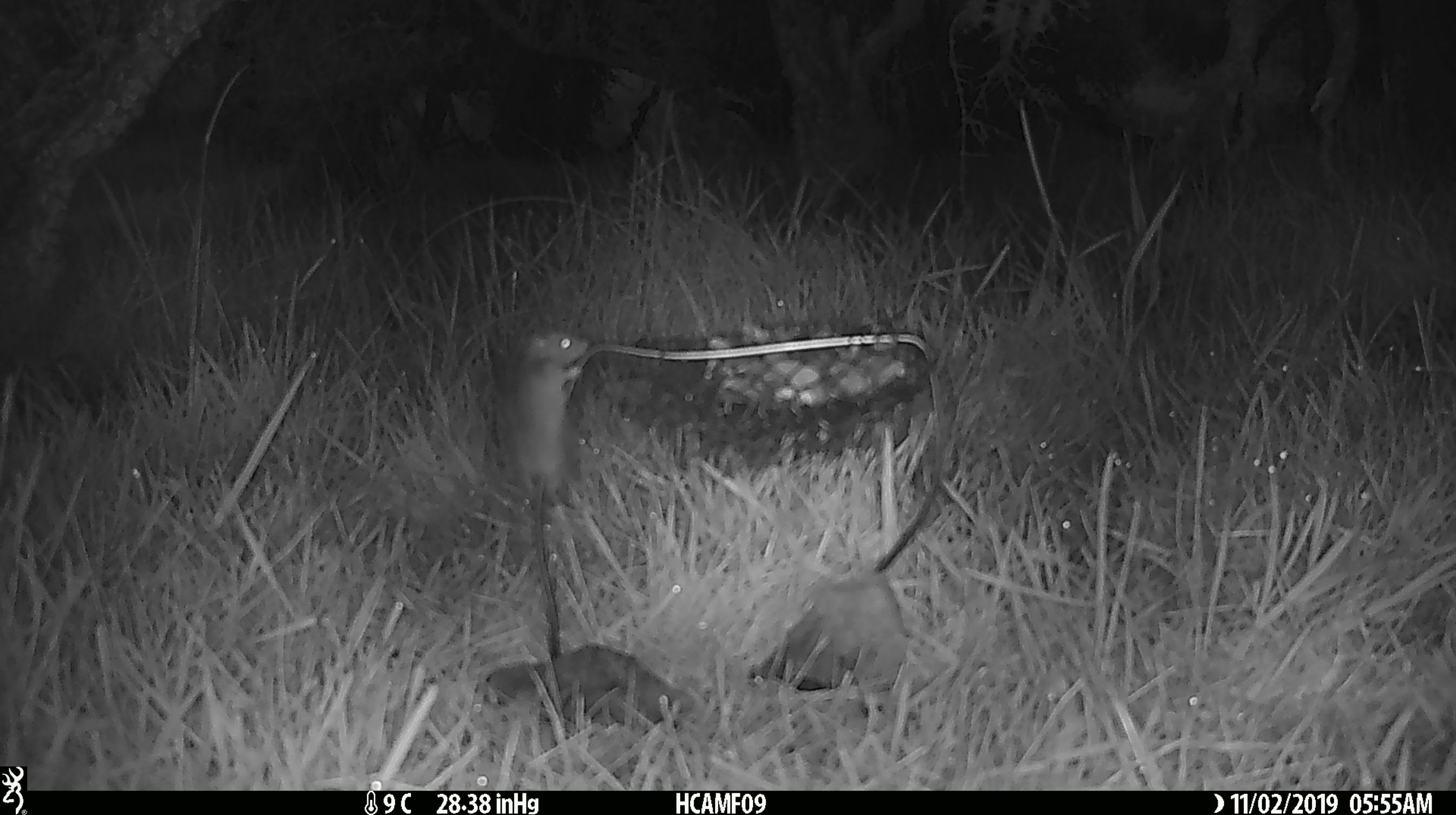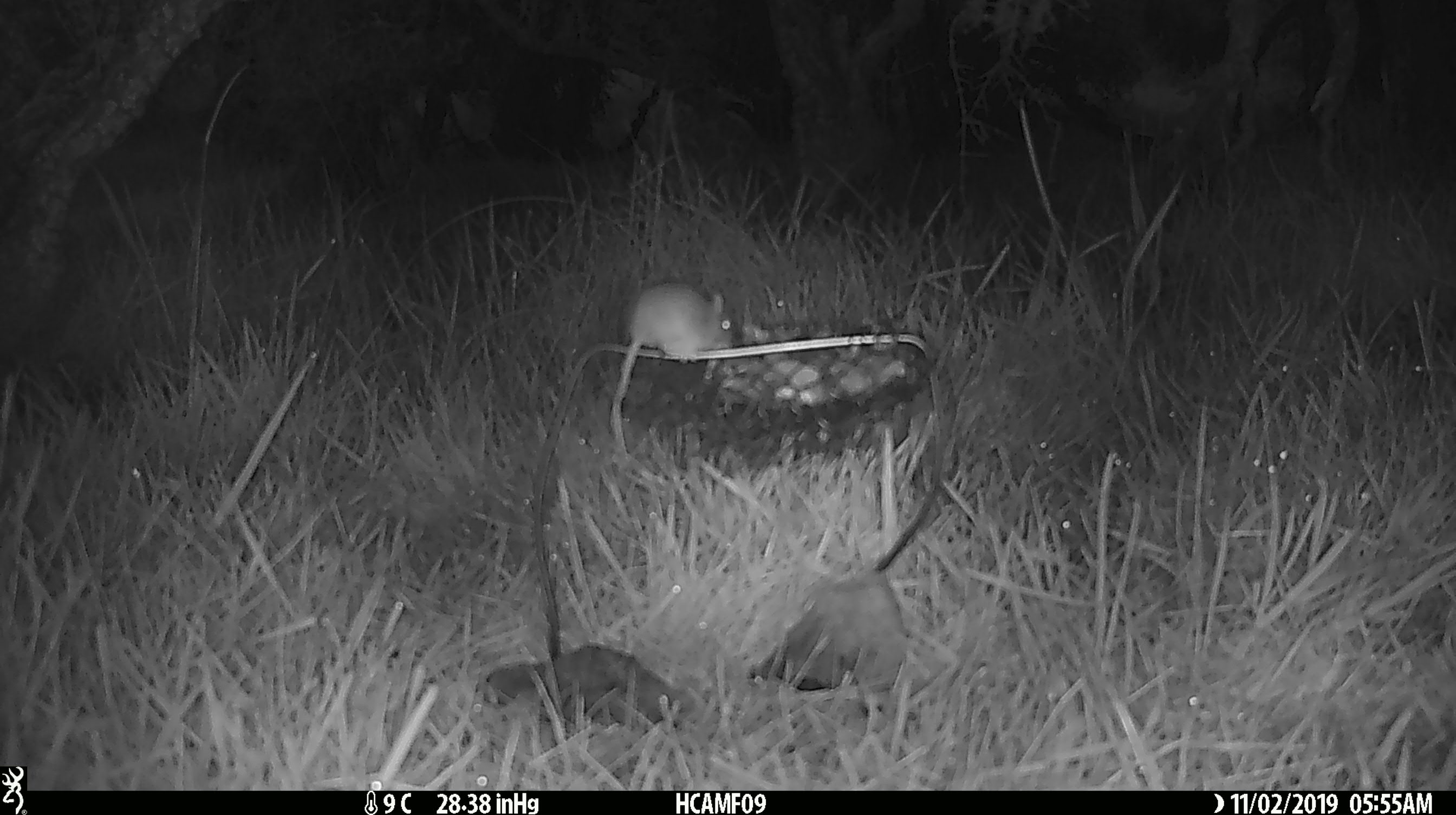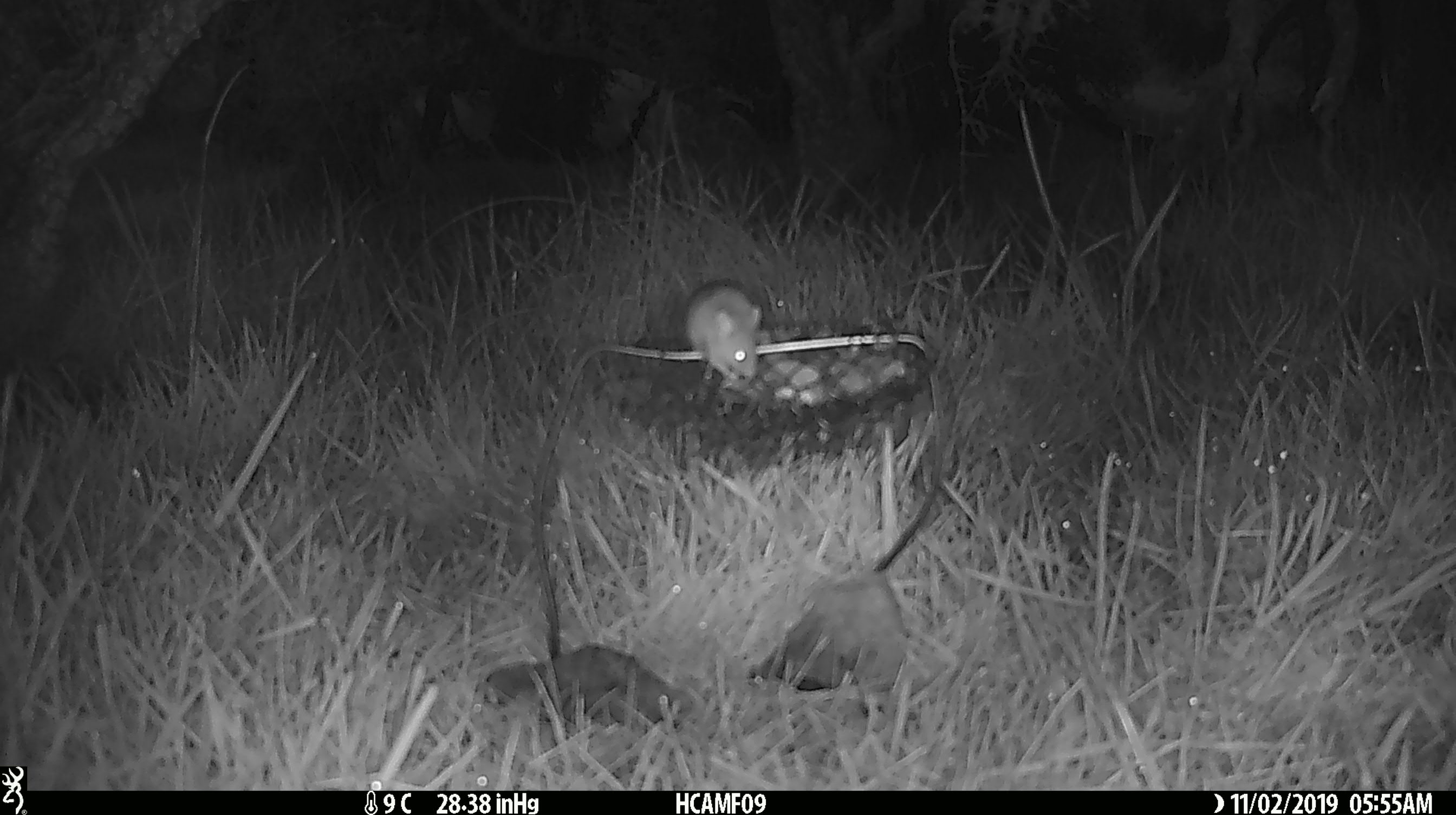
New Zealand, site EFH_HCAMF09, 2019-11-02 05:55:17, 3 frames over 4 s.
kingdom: Animalia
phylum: Chordata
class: Mammalia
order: Rodentia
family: Muridae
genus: Mus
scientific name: Mus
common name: mouse